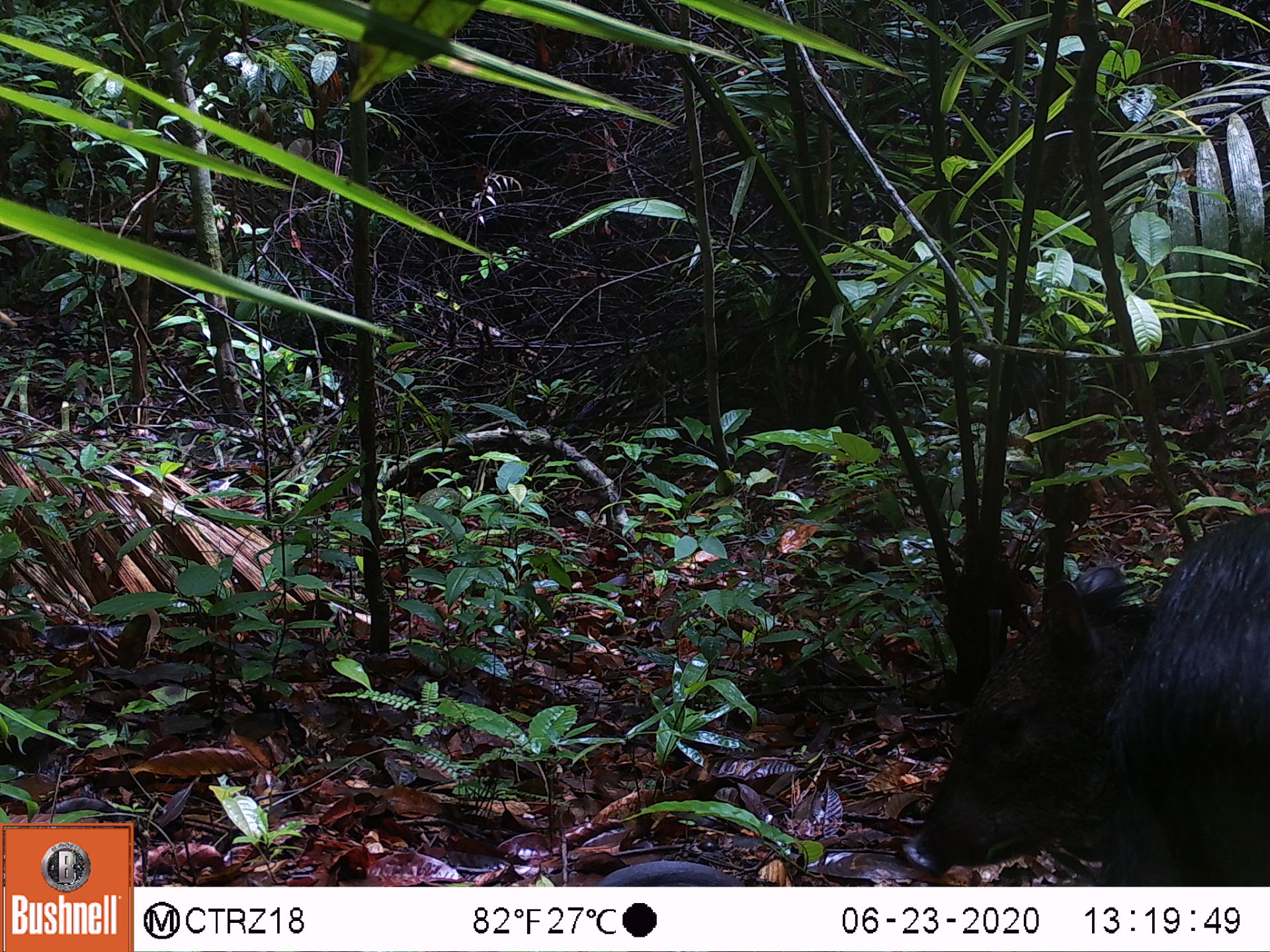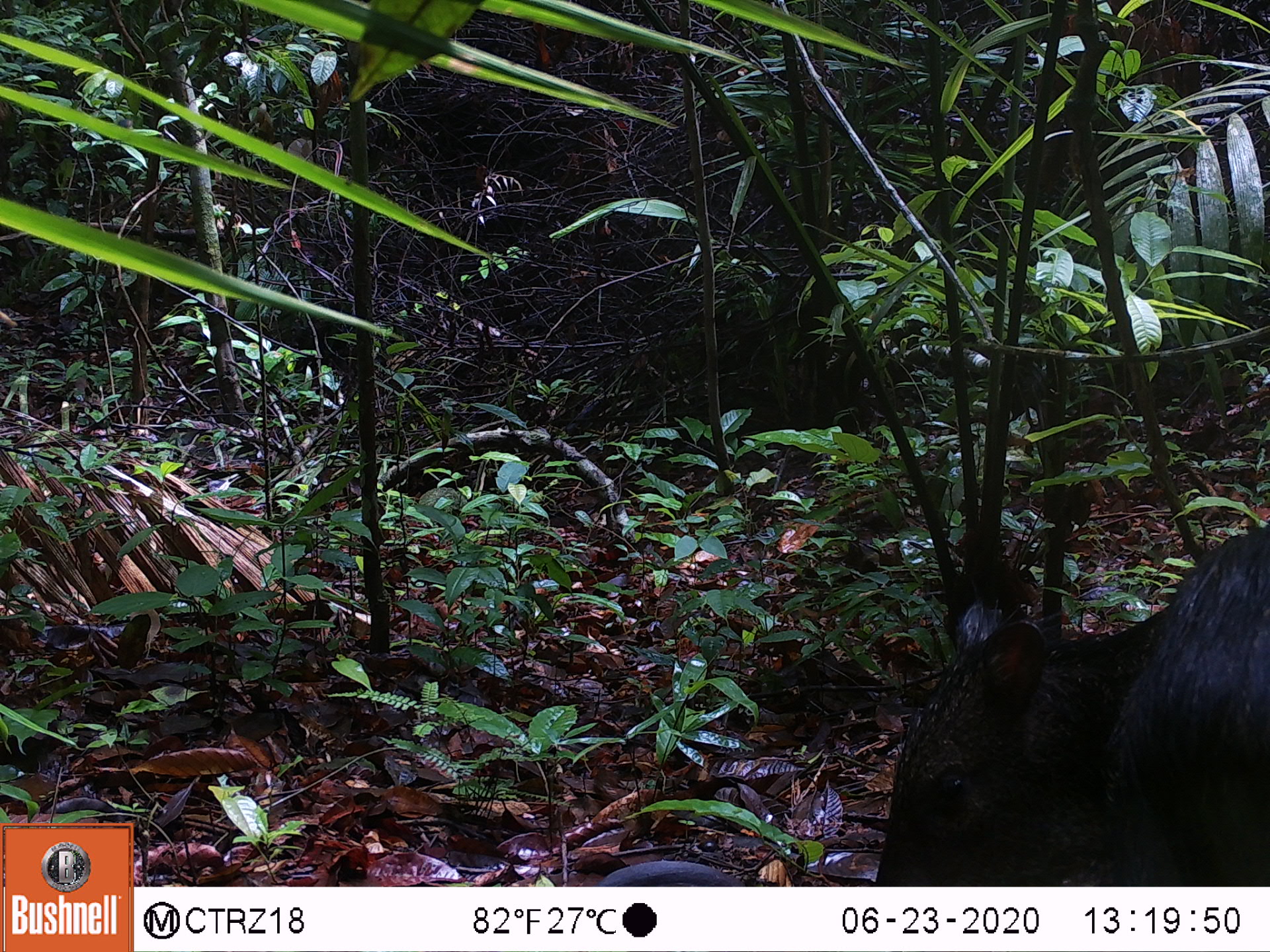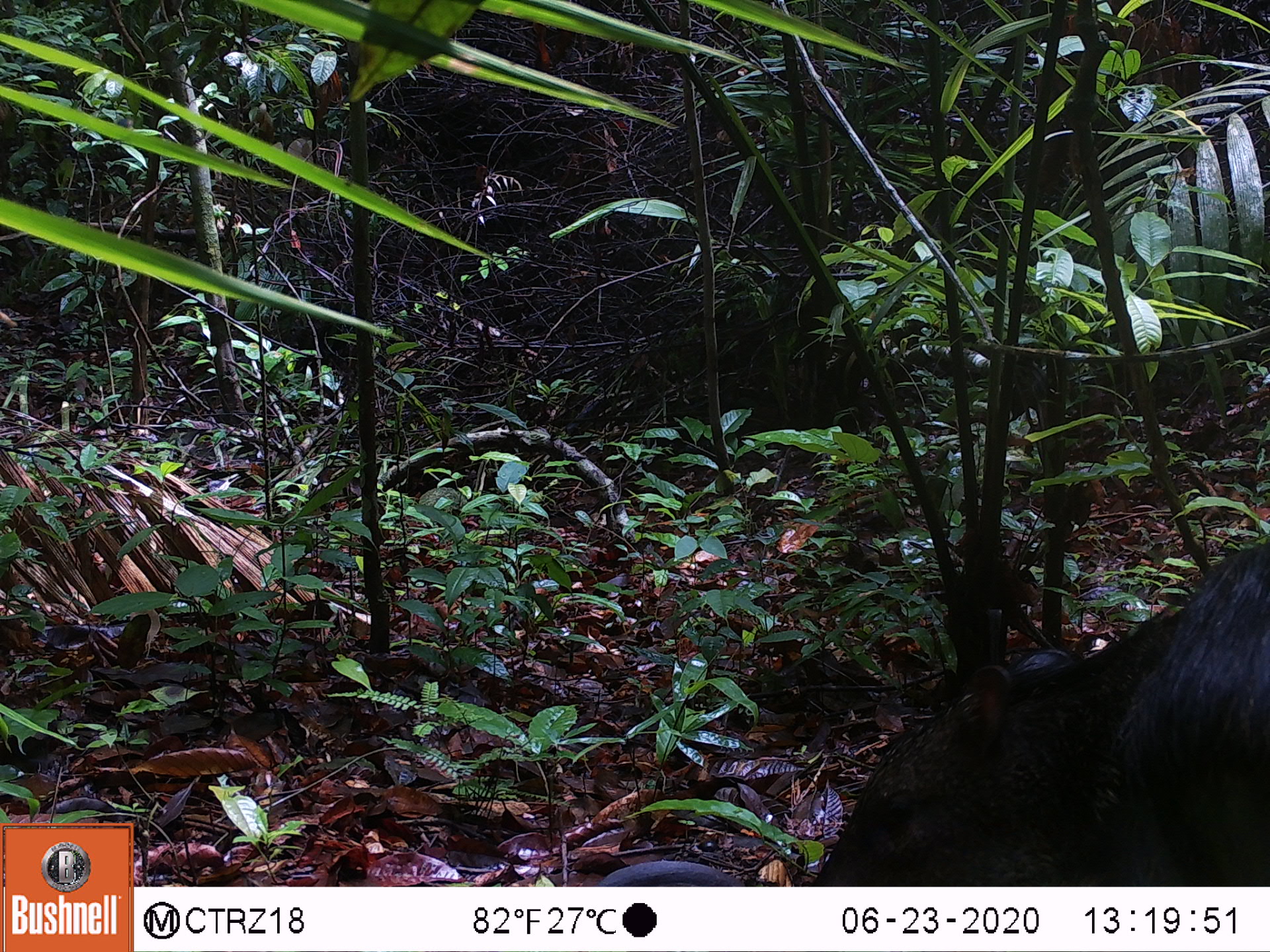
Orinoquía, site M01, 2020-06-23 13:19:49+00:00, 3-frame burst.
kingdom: Animalia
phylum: Chordata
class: Mammalia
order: Artiodactyla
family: Tayassuidae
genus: Pecari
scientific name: Pecari tajacu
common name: collared peccary